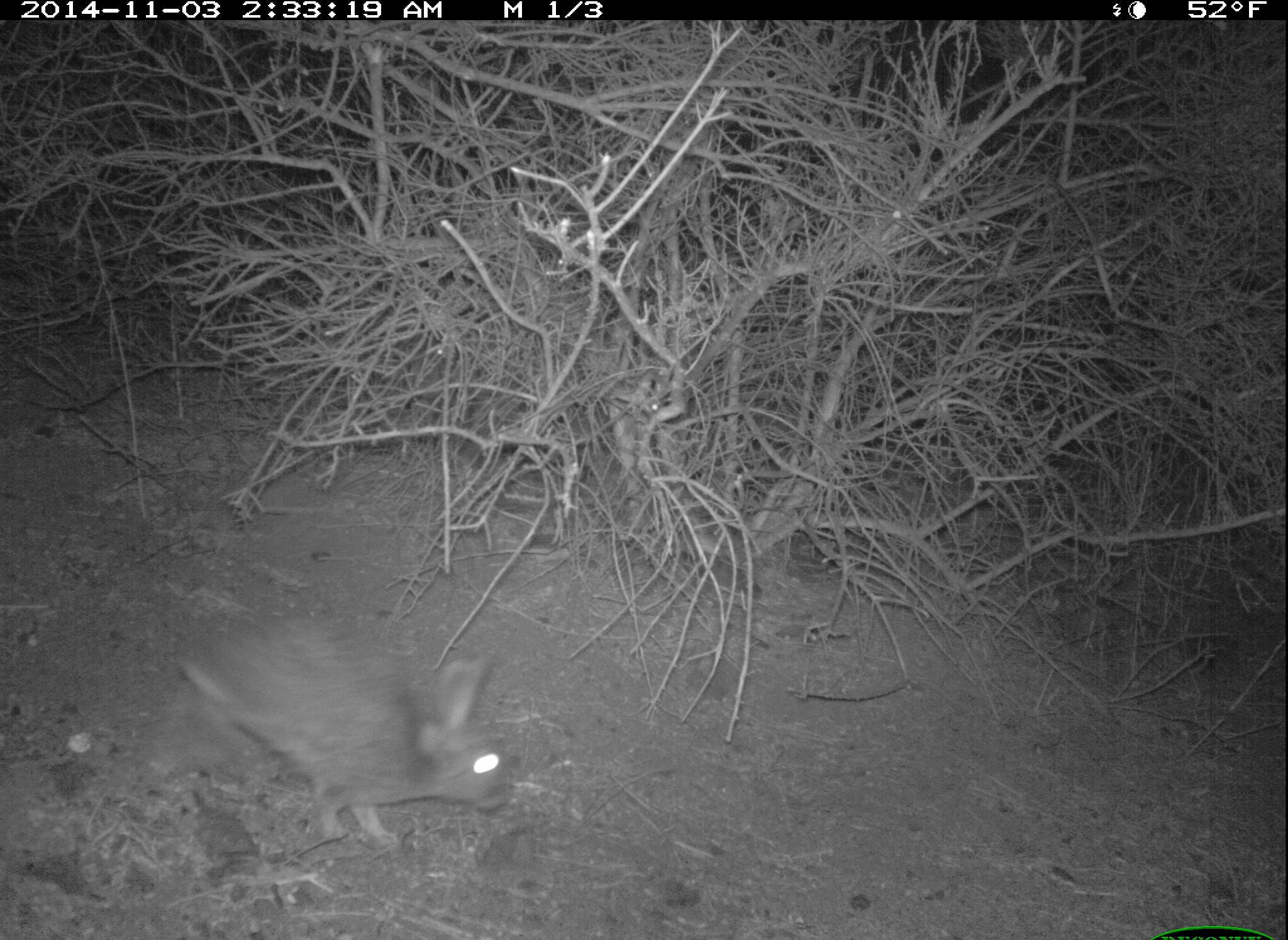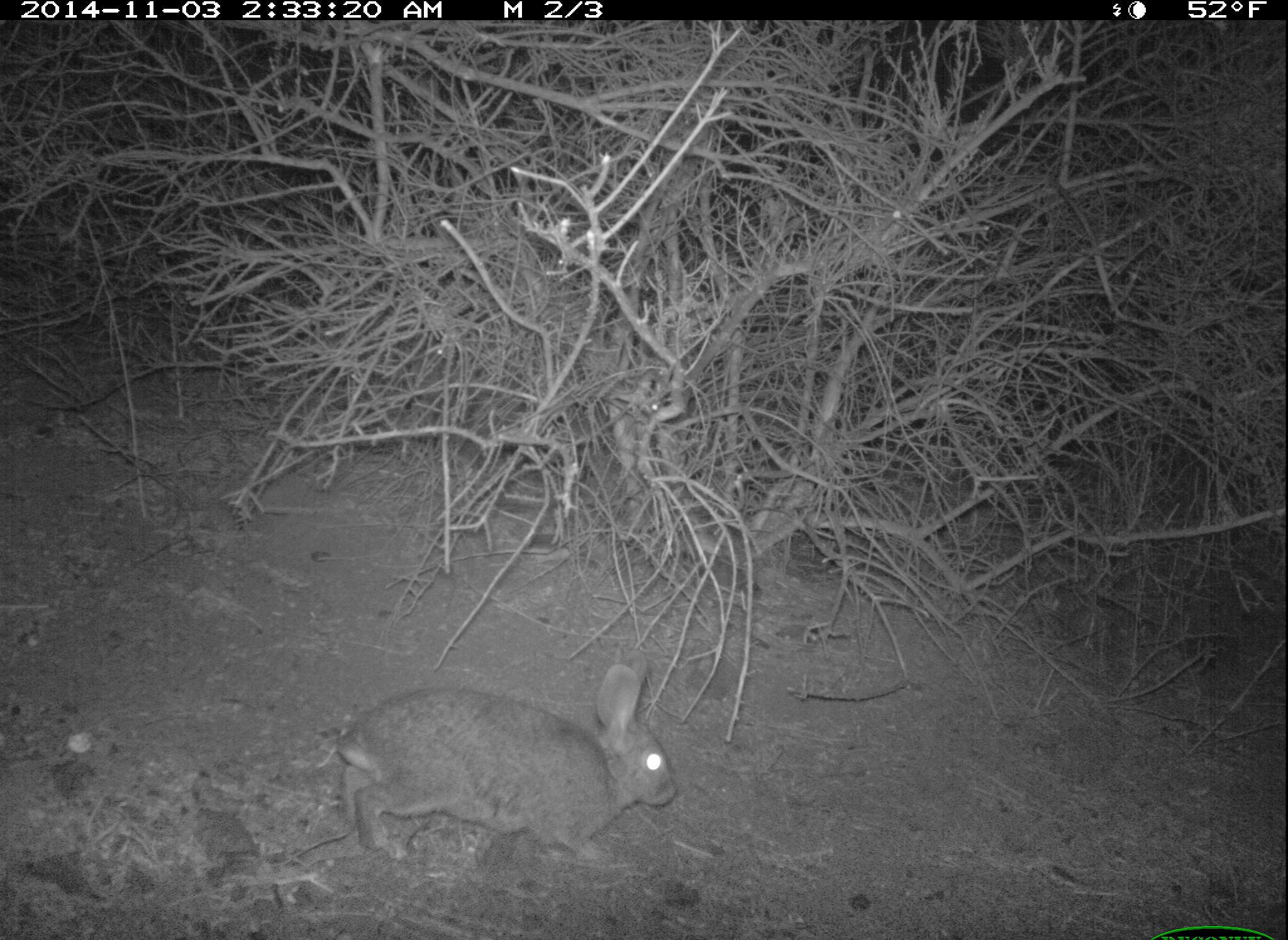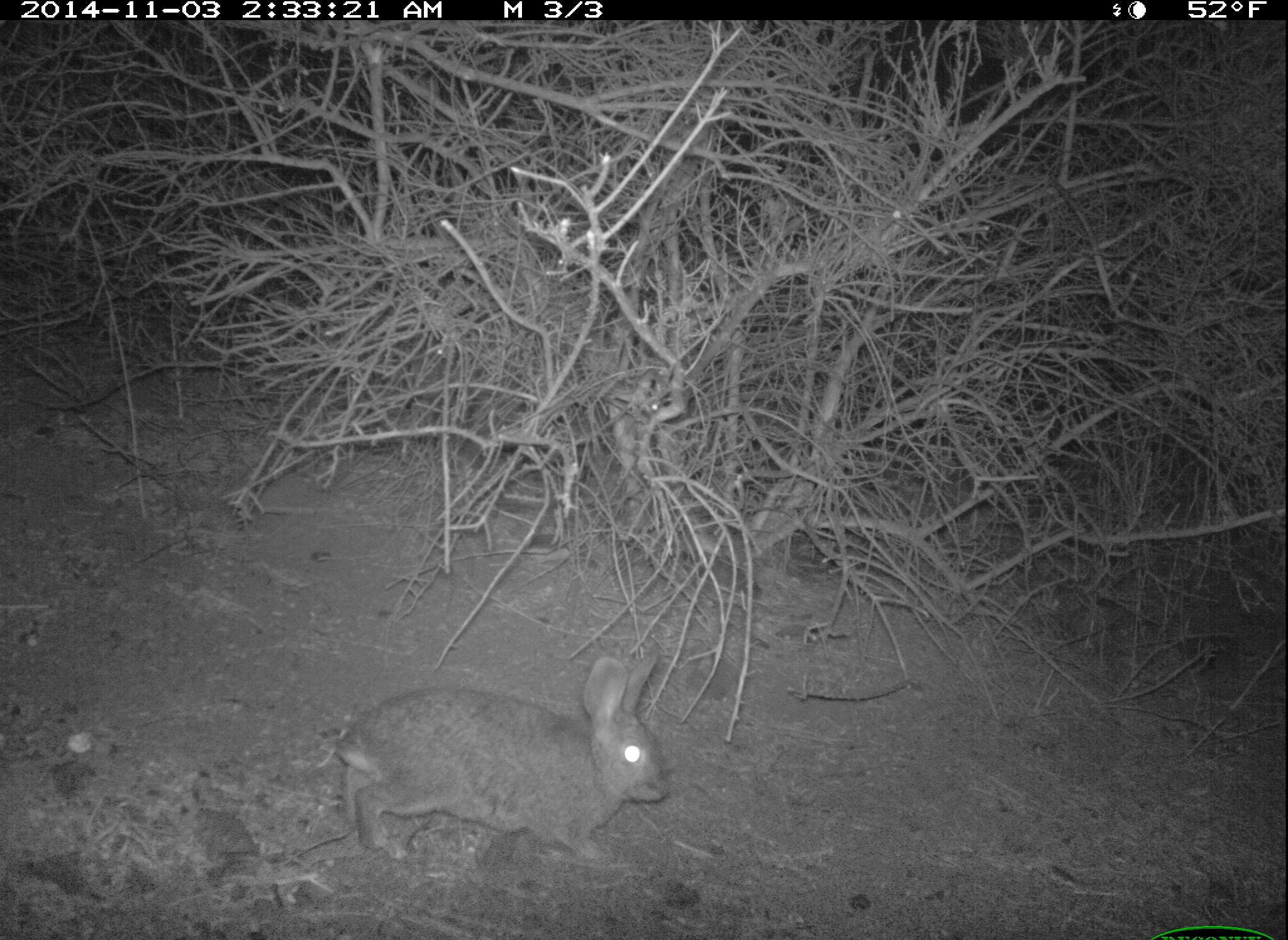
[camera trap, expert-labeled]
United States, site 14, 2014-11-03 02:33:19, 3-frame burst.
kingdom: Animalia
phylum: Chordata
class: Mammalia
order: Lagomorpha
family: Leporidae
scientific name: Leporidae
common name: rabbits and hares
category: rabbit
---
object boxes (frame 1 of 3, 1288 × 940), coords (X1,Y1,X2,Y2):
rabbit: (176,614,509,854)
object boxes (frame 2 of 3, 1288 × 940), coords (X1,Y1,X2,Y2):
rabbit: (338,659,678,861)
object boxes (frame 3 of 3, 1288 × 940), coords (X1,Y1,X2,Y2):
rabbit: (336,651,673,861)